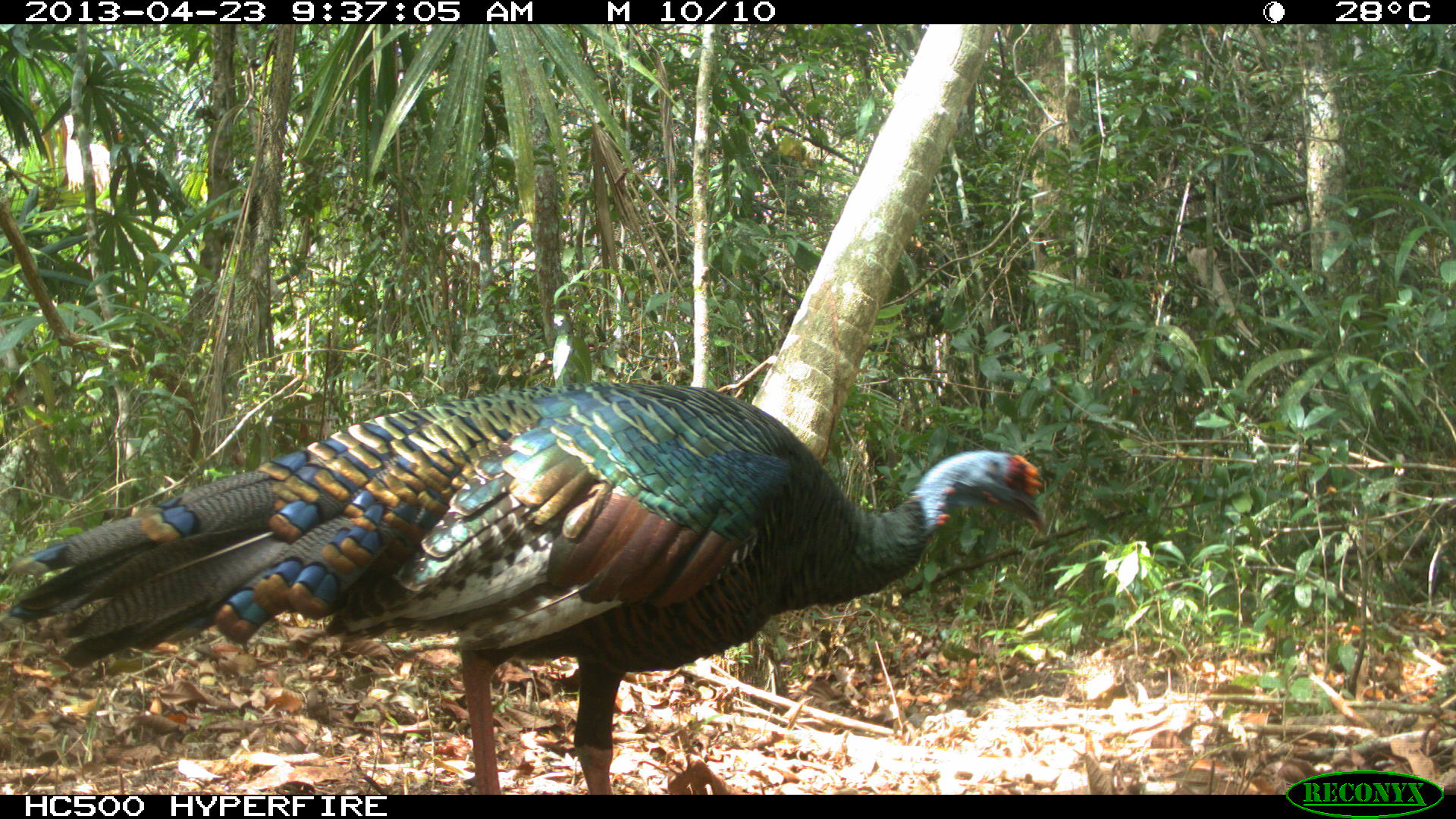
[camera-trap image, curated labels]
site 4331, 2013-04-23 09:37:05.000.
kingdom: Animalia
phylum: Chordata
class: Aves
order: Galliformes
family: Phasianidae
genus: Meleagris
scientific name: Meleagris ocellata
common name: ocellated turkey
Meleagris ocellata (ocellated turkey), count 1, sex male.